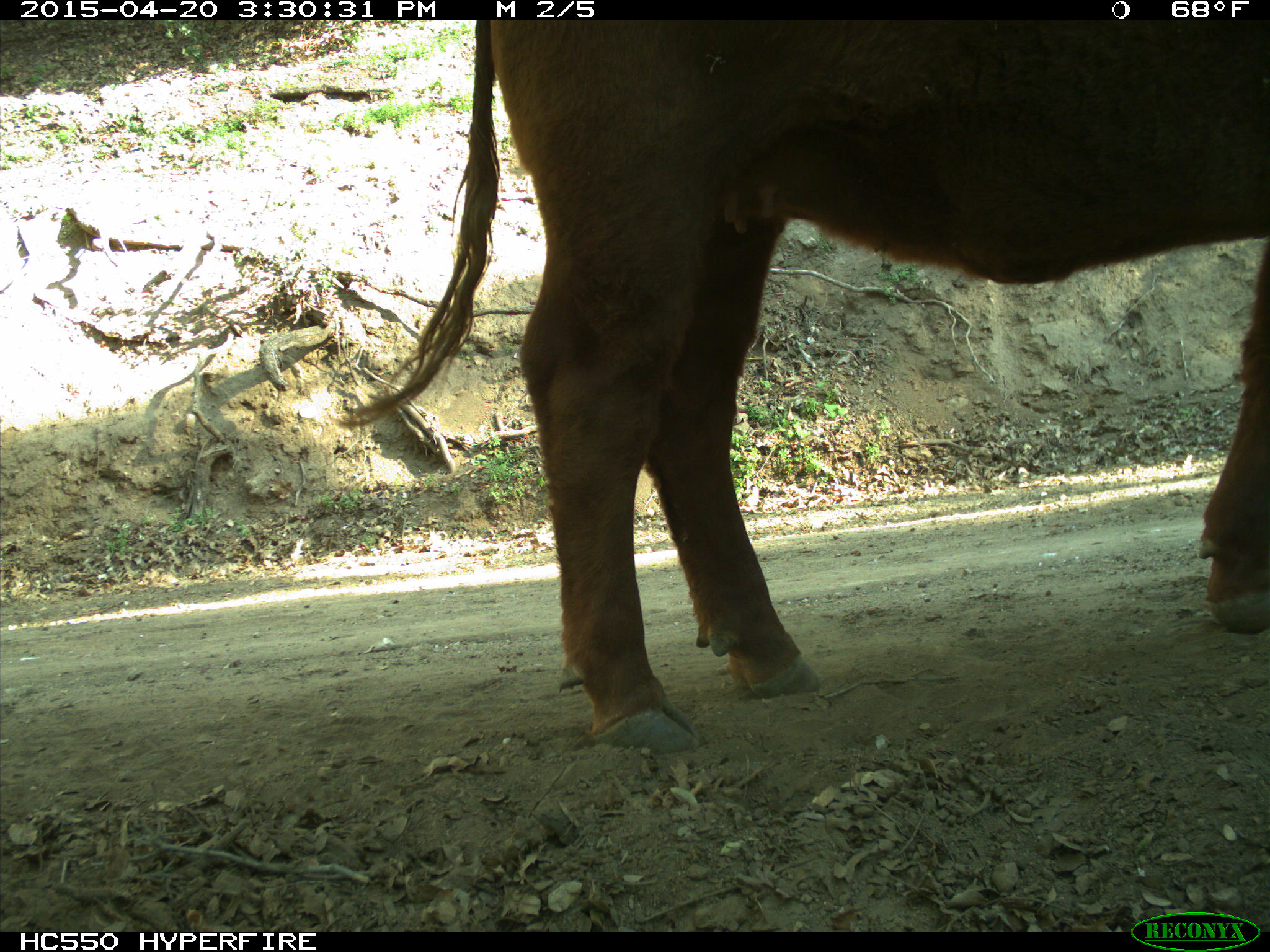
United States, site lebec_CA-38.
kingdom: Animalia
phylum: Chordata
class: Mammalia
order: Artiodactyla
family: Bovidae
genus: Bos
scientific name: Bos taurus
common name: domestic cow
Bos taurus (domestic cow).